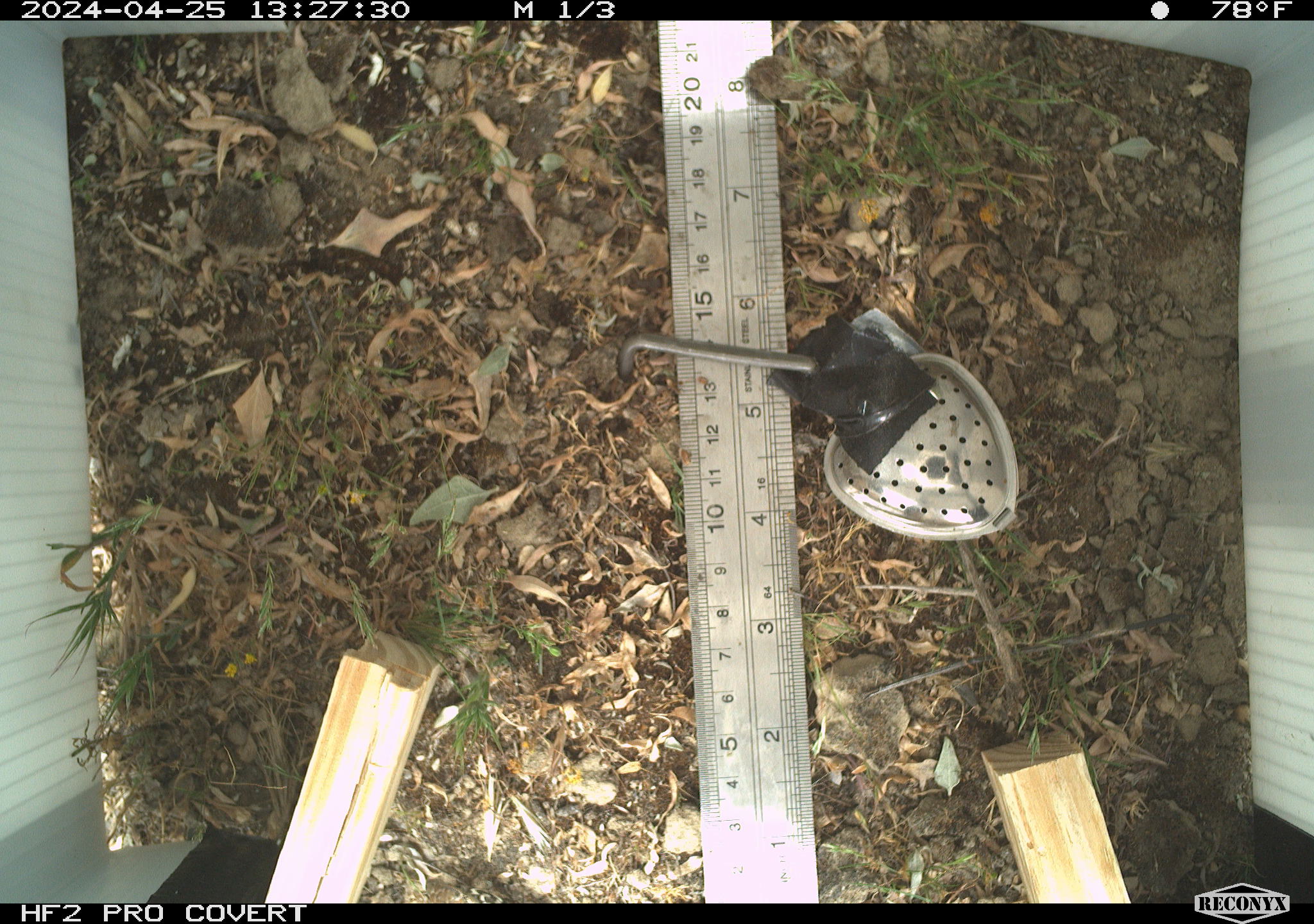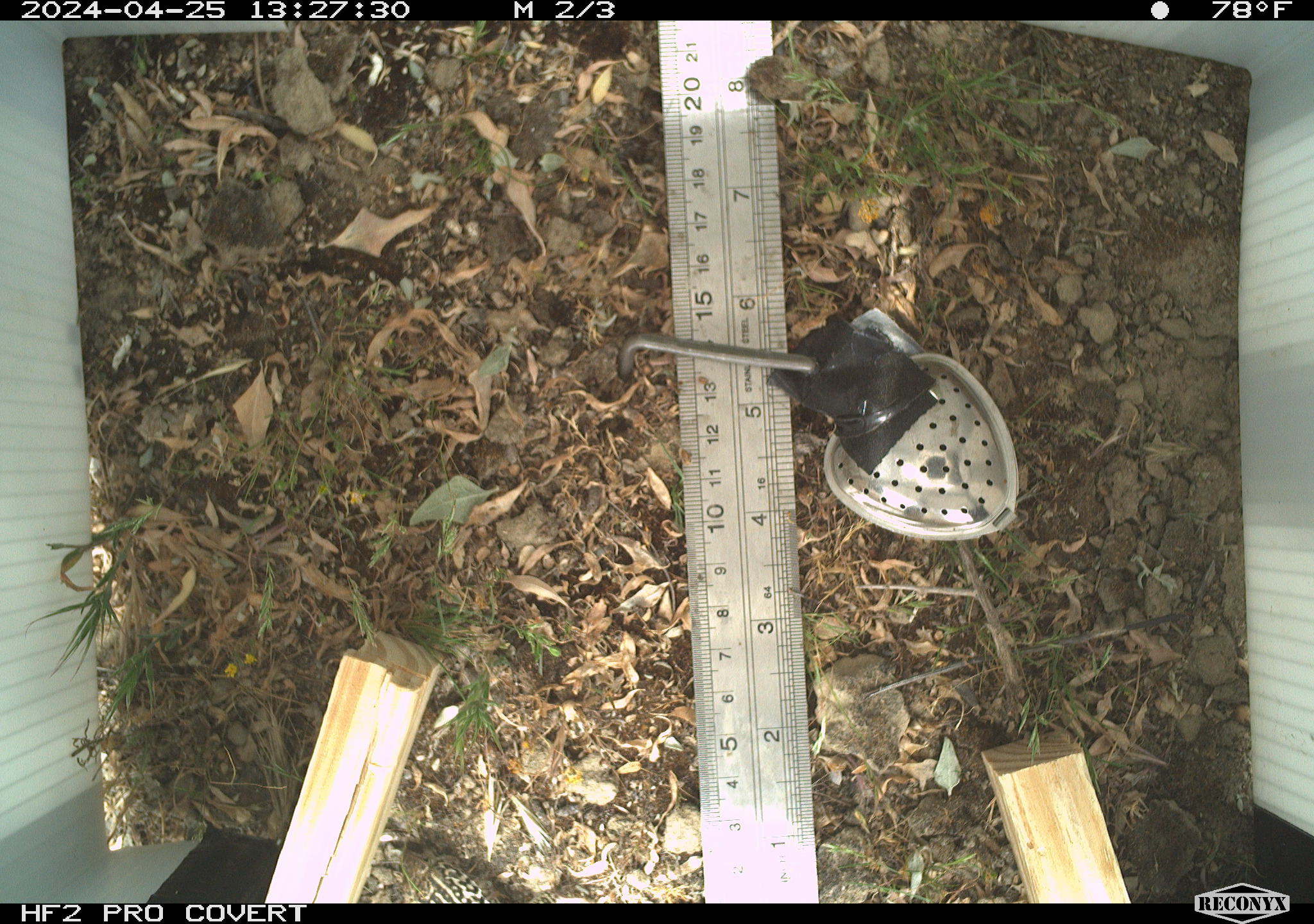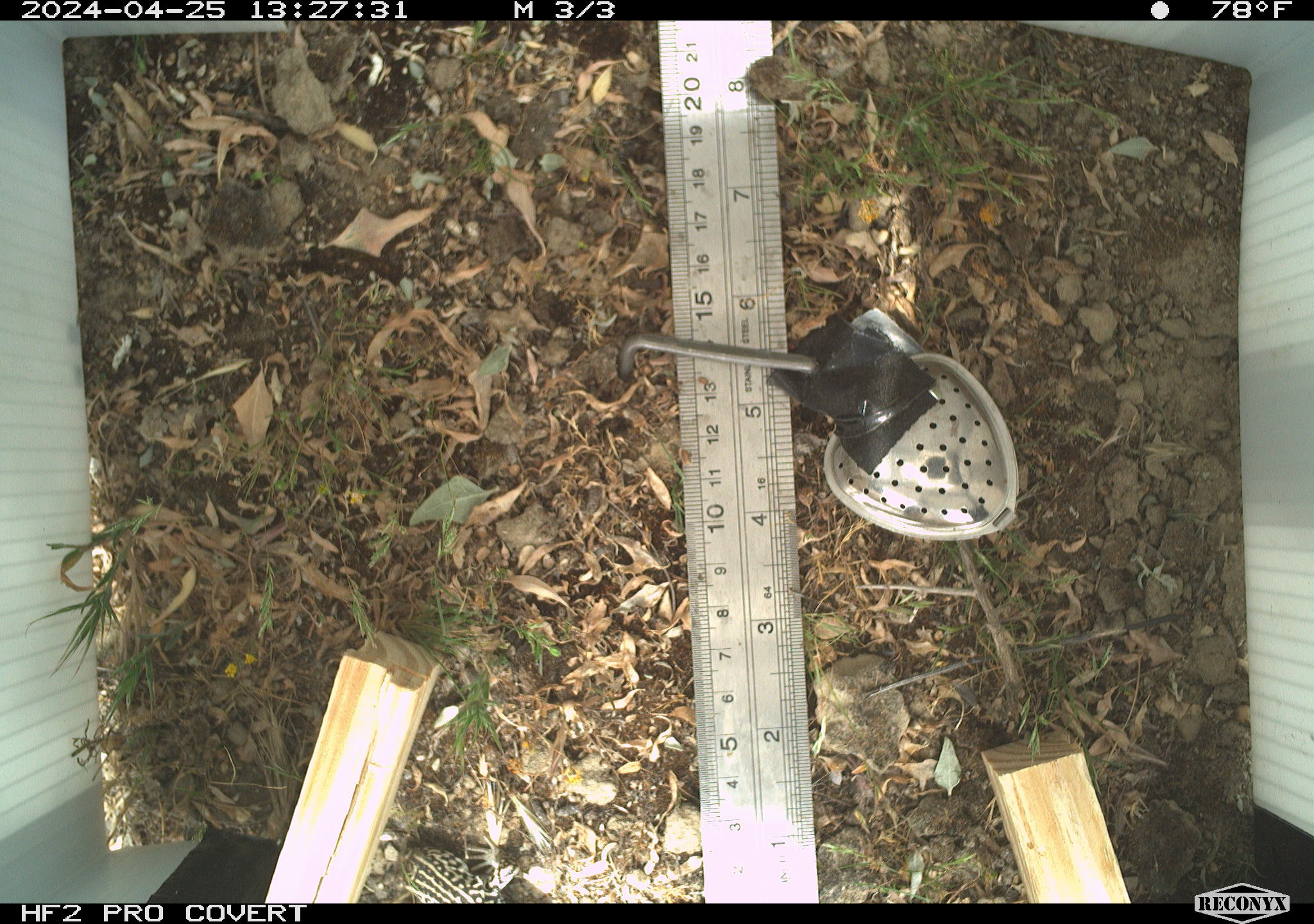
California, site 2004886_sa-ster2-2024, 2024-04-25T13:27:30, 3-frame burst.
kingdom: Animalia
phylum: Chordata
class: Reptilia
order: Squamata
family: Teiidae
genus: Aspidoscelis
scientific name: Aspidoscelis tigris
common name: western whiptail